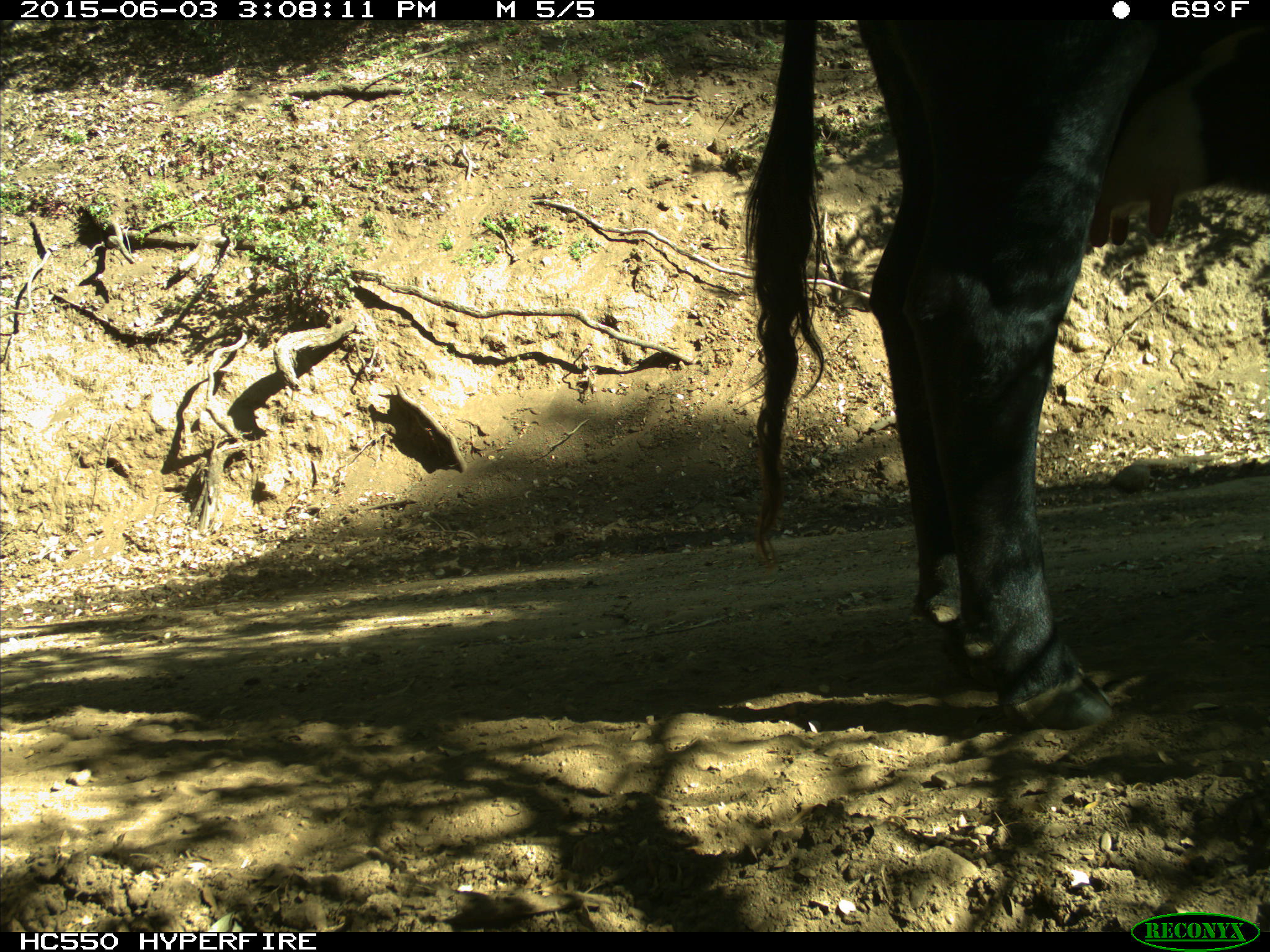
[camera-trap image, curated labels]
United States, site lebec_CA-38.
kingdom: Animalia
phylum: Chordata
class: Mammalia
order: Artiodactyla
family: Bovidae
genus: Bos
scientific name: Bos taurus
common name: domestic cow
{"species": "Bos taurus (domestic cow)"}